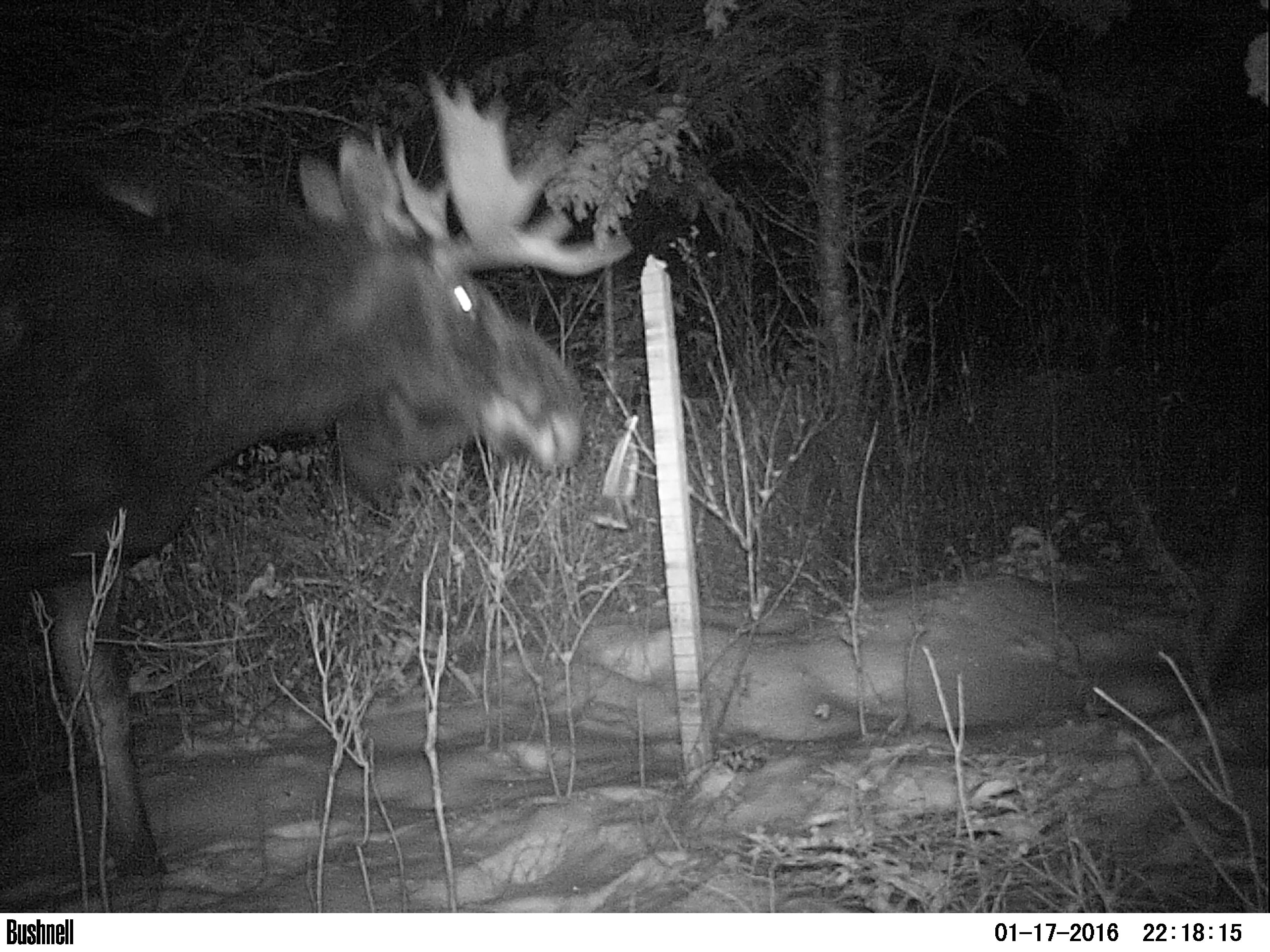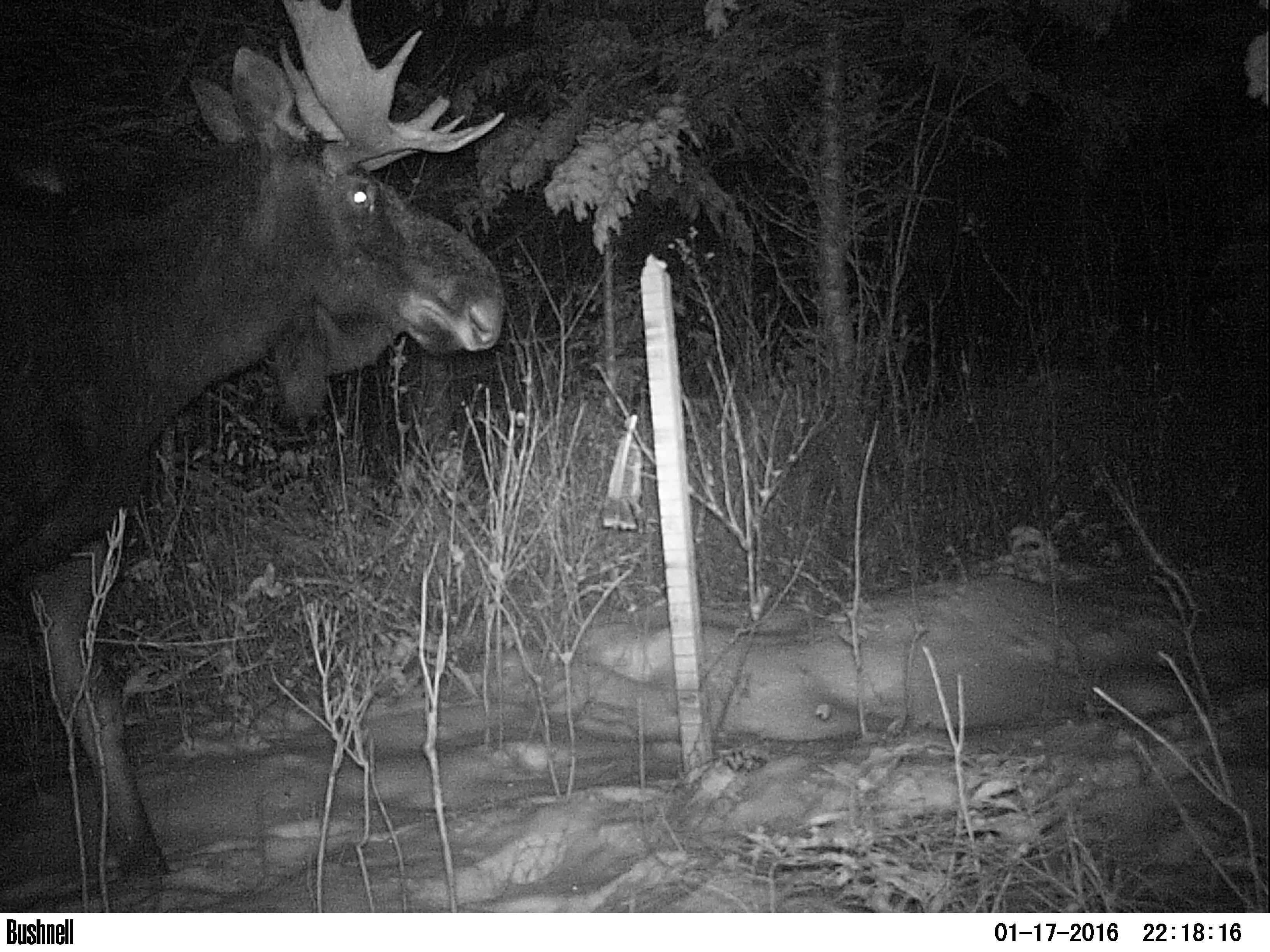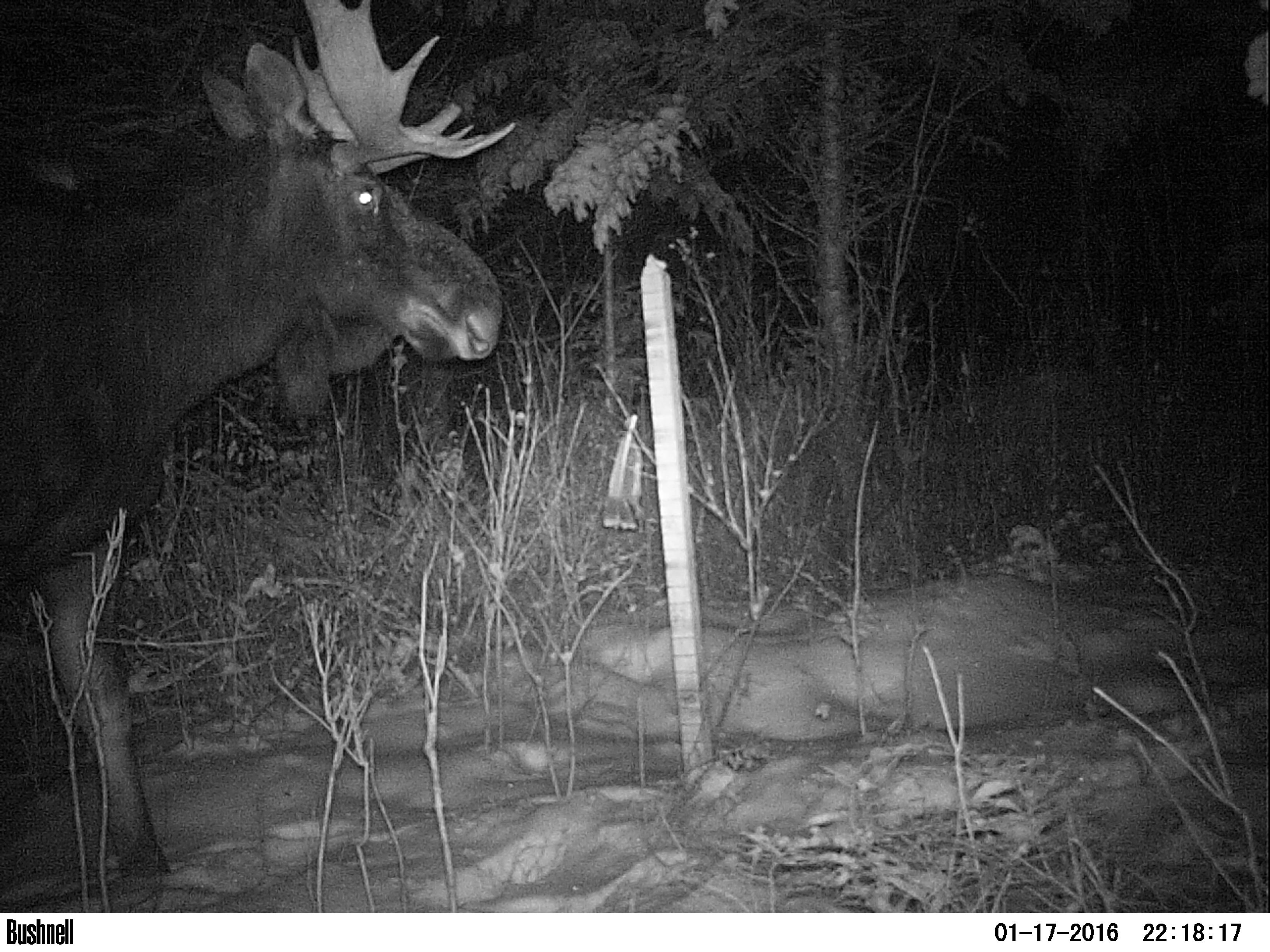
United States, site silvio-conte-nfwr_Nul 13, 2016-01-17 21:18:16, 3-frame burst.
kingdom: Animalia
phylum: Chordata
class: Mammalia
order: Artiodactyla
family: Cervidae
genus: Alces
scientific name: Alces alces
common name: moose